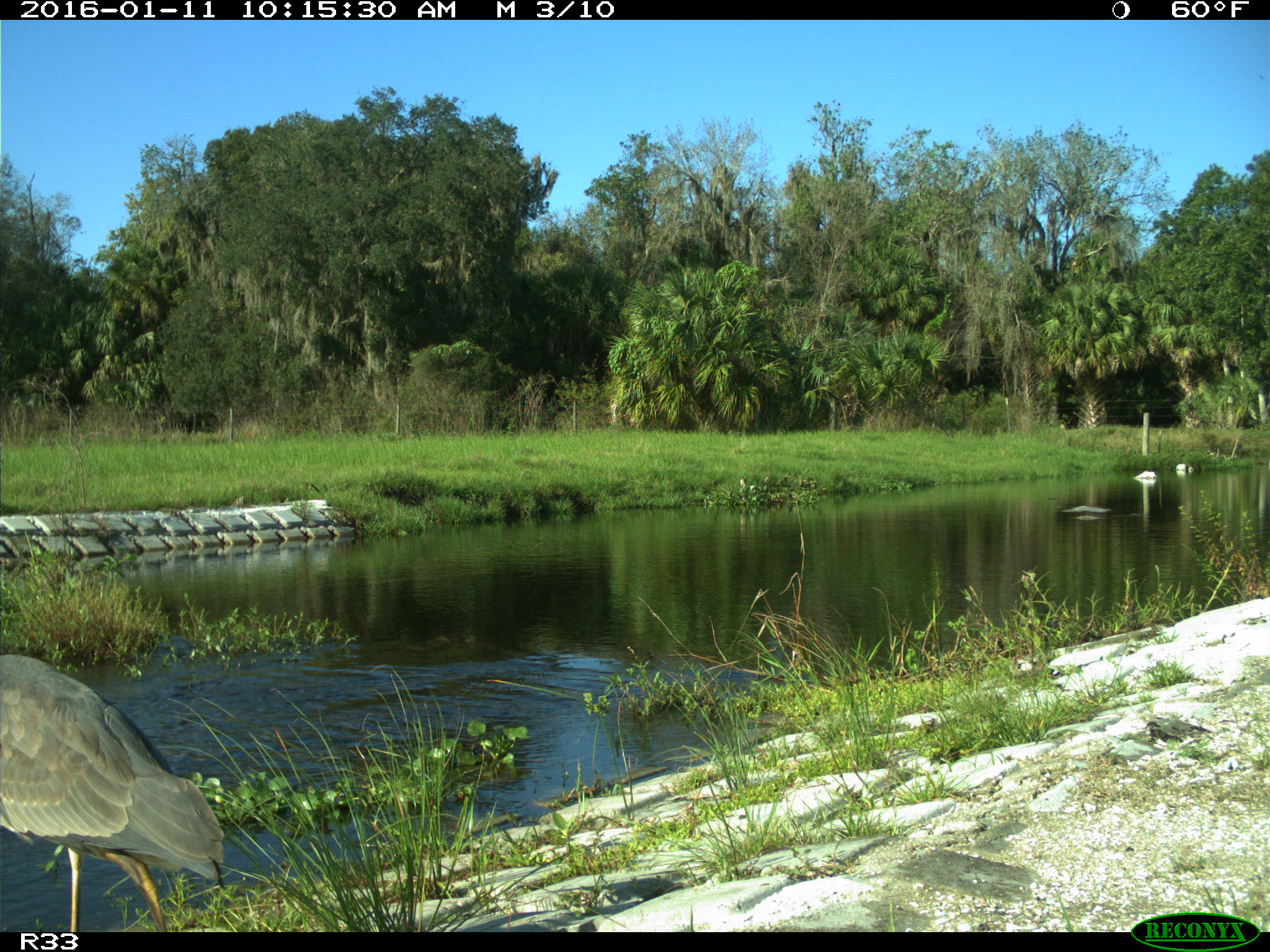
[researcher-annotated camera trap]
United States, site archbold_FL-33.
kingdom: Animalia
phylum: Chordata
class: Aves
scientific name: Aves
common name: birds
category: unidentified bird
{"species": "unidentified bird (birds) (Aves)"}